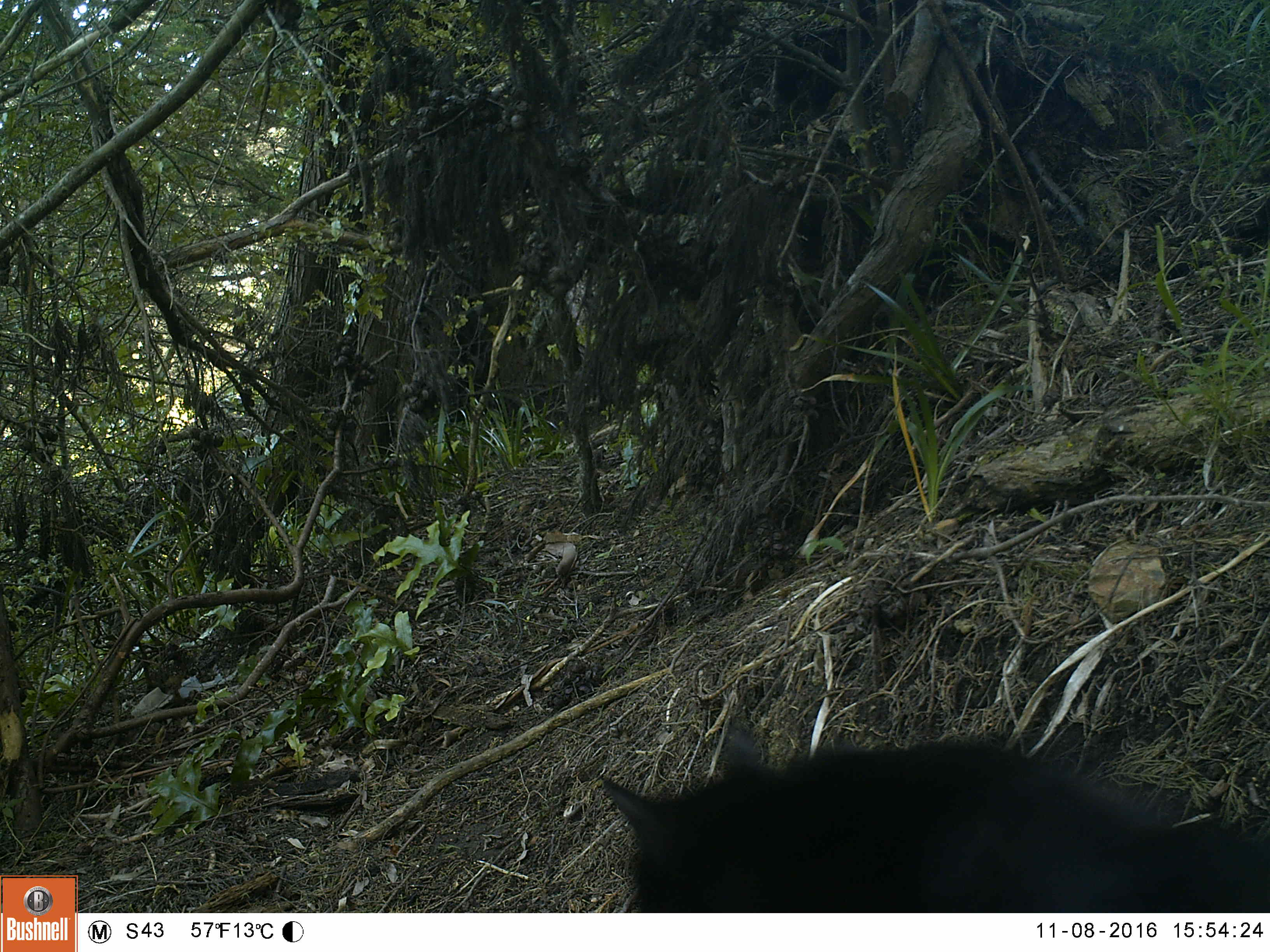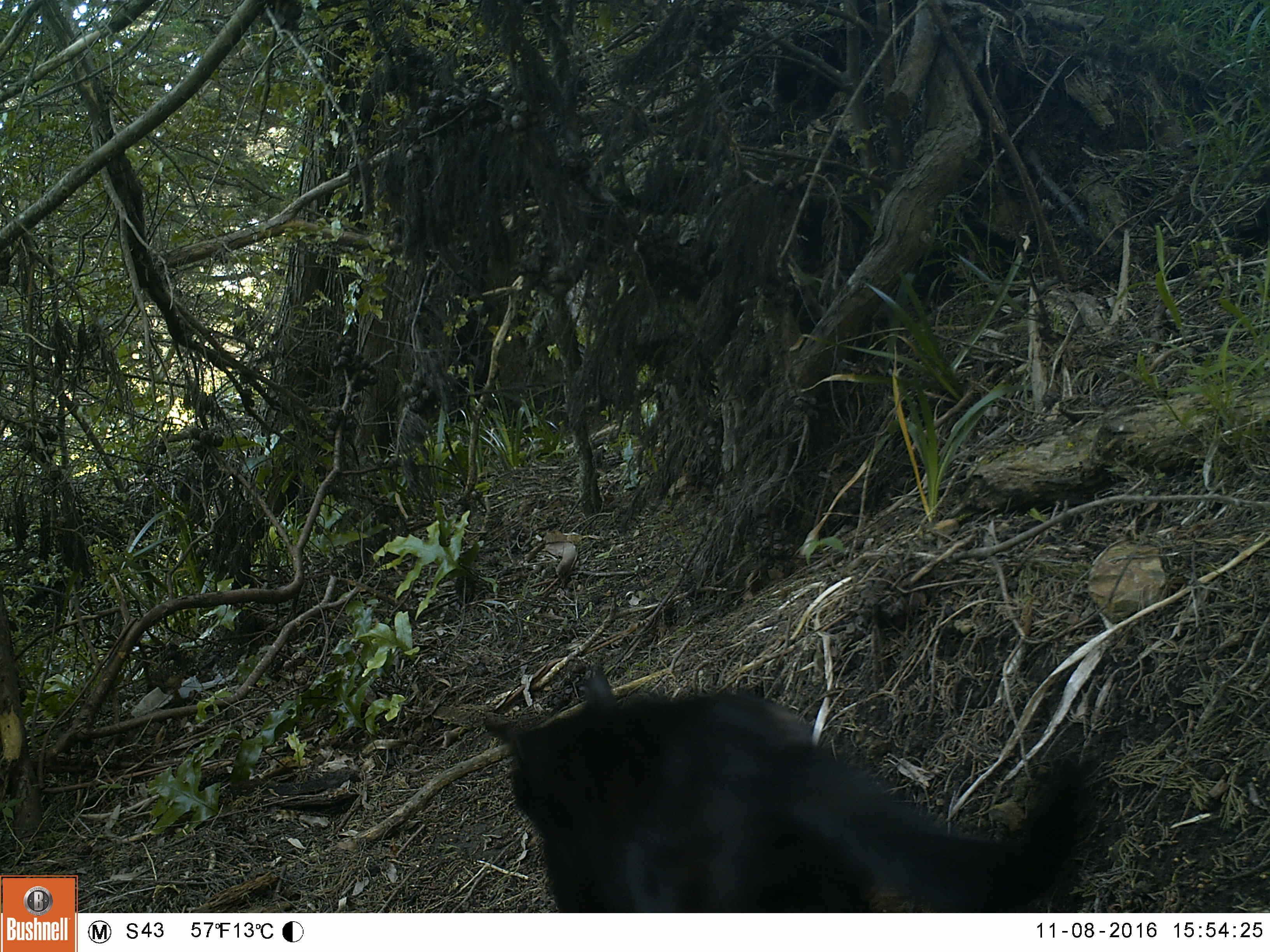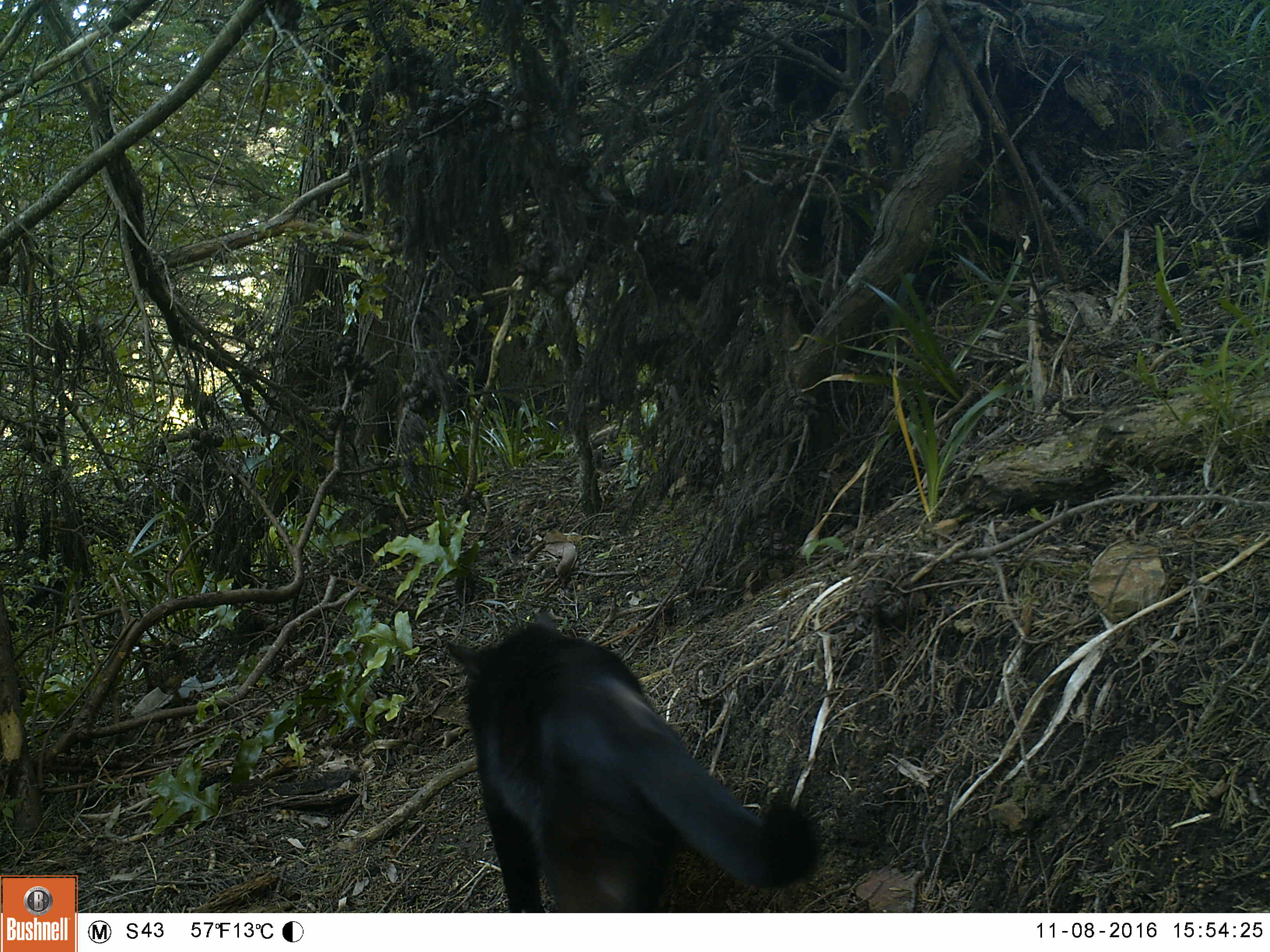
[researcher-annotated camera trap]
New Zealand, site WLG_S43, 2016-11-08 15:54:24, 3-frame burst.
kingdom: Animalia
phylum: Chordata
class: Mammalia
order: Carnivora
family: Felidae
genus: Felis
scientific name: Felis catus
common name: domestic cat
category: cat